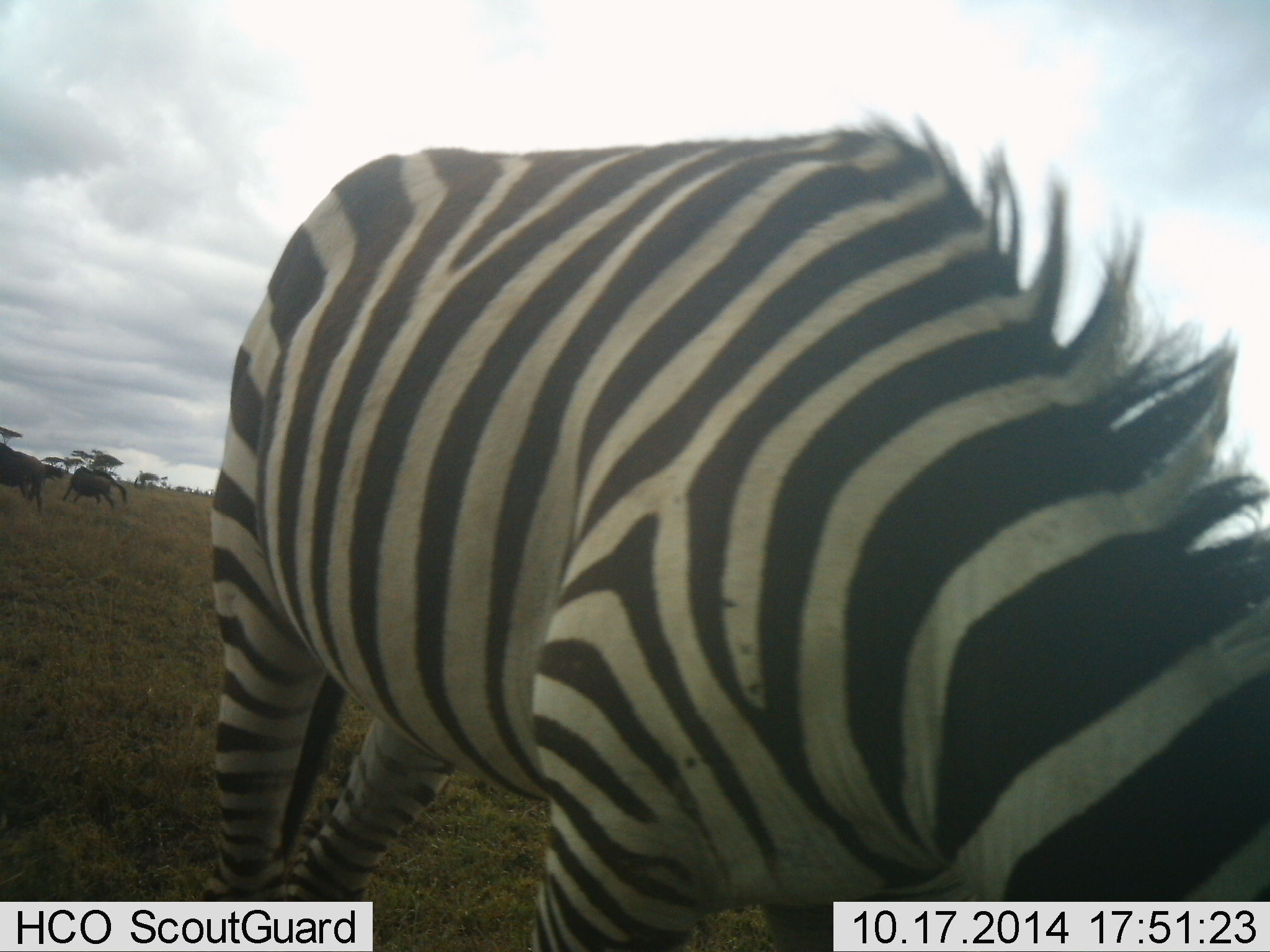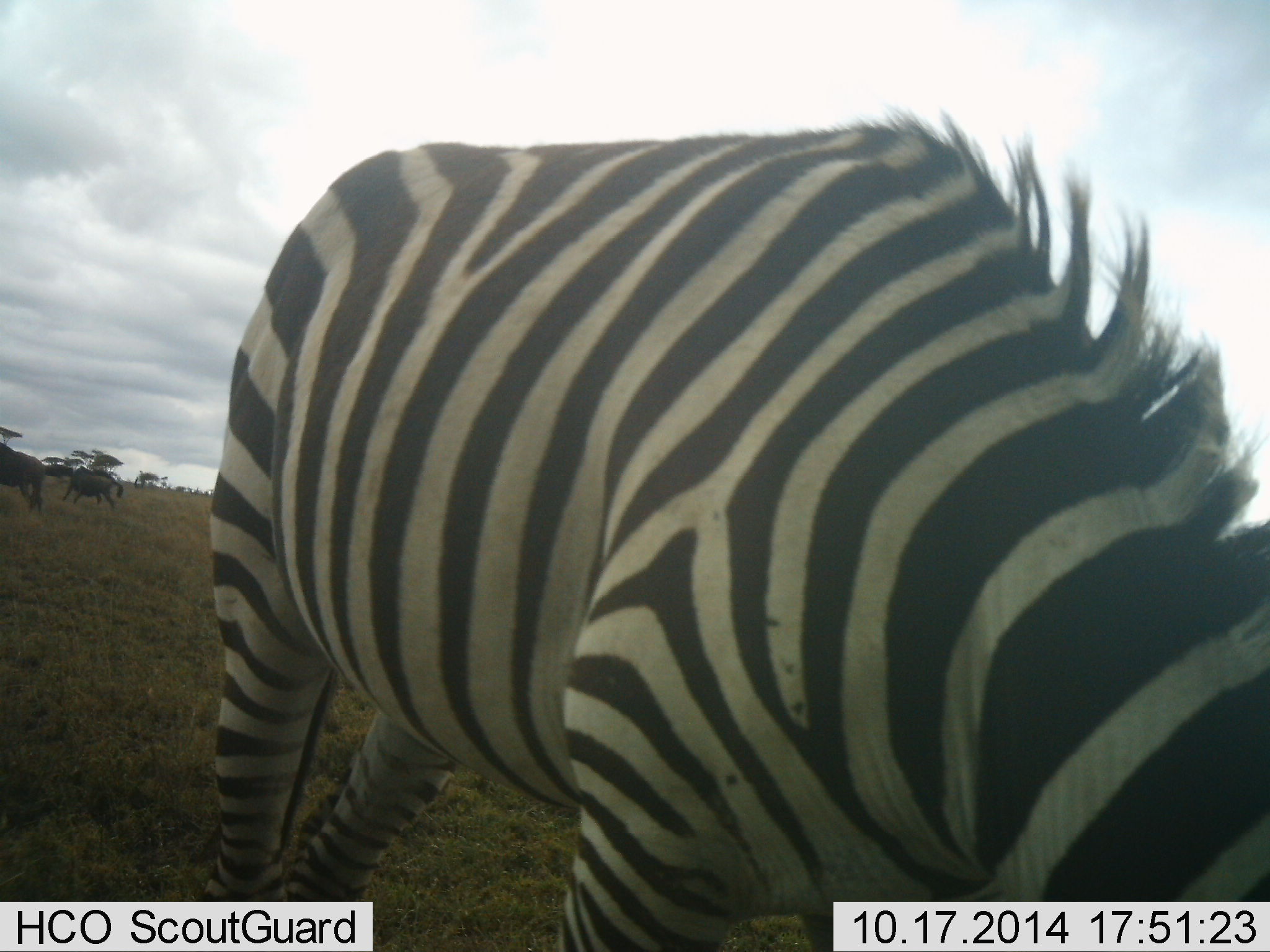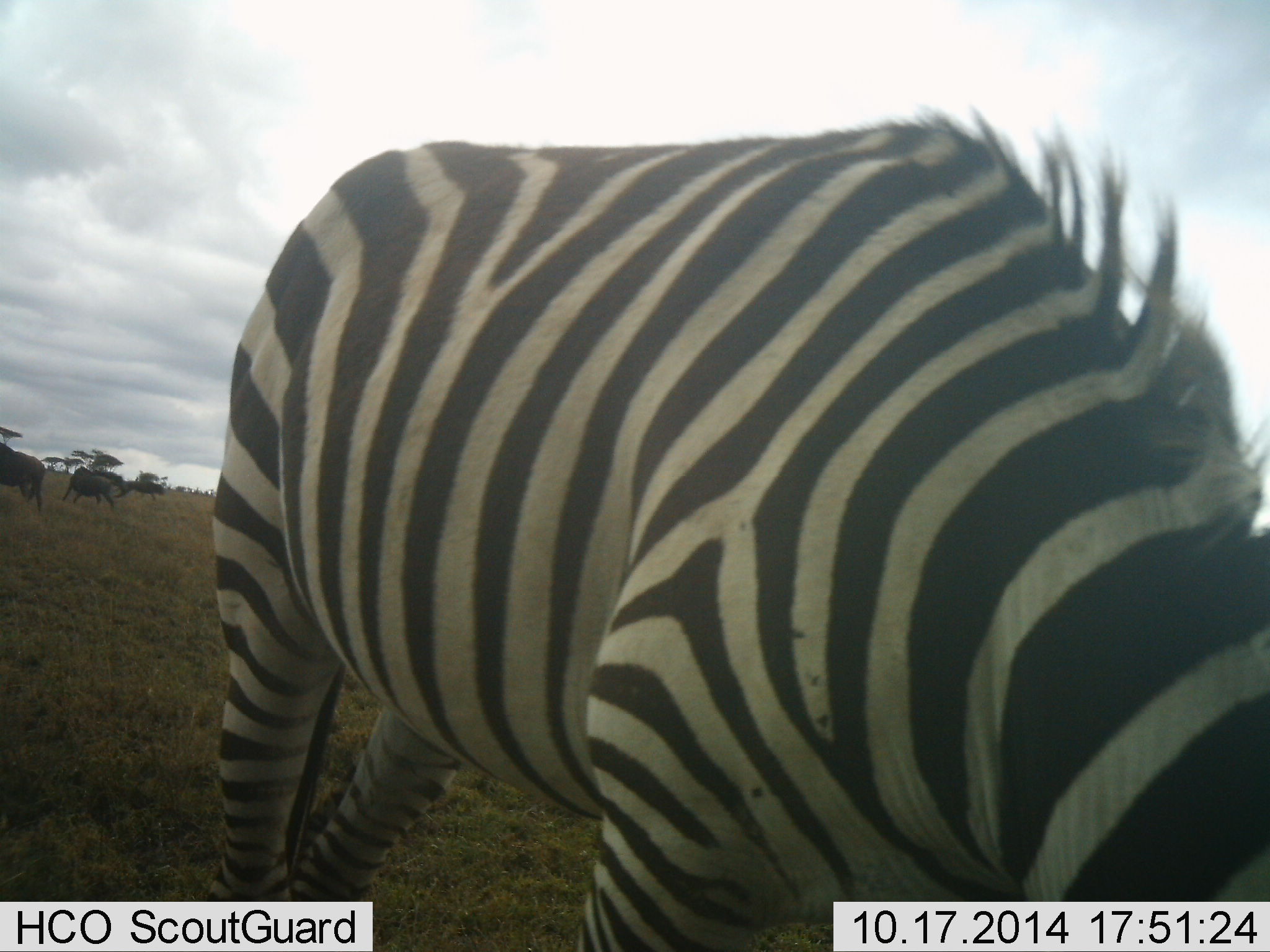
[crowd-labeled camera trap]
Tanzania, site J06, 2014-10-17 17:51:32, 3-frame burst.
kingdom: Animalia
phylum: Chordata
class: Mammalia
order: Artiodactyla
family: Bovidae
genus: Connochaetes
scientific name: Connochaetes taurinus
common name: blue wildebeest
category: wildebeest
Wildebeest (blue wildebeest) (Connochaetes taurinus), count 3. Behavior (volunteer vote fractions): standing 40%, resting 0%, moving 60%, interacting 0%. Young present (vote fraction): 0%. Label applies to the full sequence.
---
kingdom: Animalia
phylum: Chordata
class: Mammalia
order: Perissodactyla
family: Equidae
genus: Equus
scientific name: Equus quagga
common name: plains zebra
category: zebra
Zebra (plains zebra) (Equus quagga), count 1. Behavior (volunteer vote fractions): standing 32%, resting 0%, moving 0%, interacting 0%. Young present (vote fraction): 0%. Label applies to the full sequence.